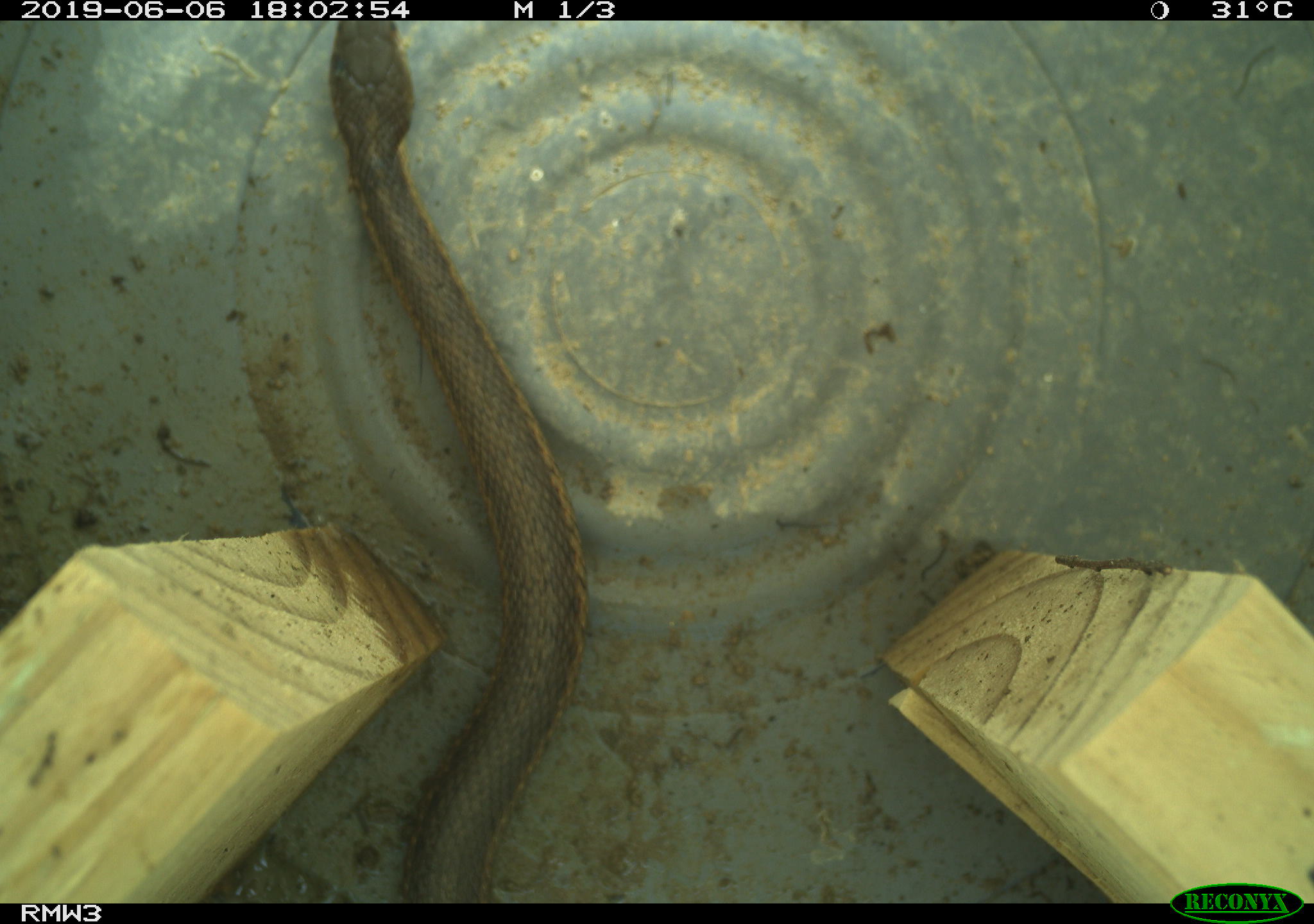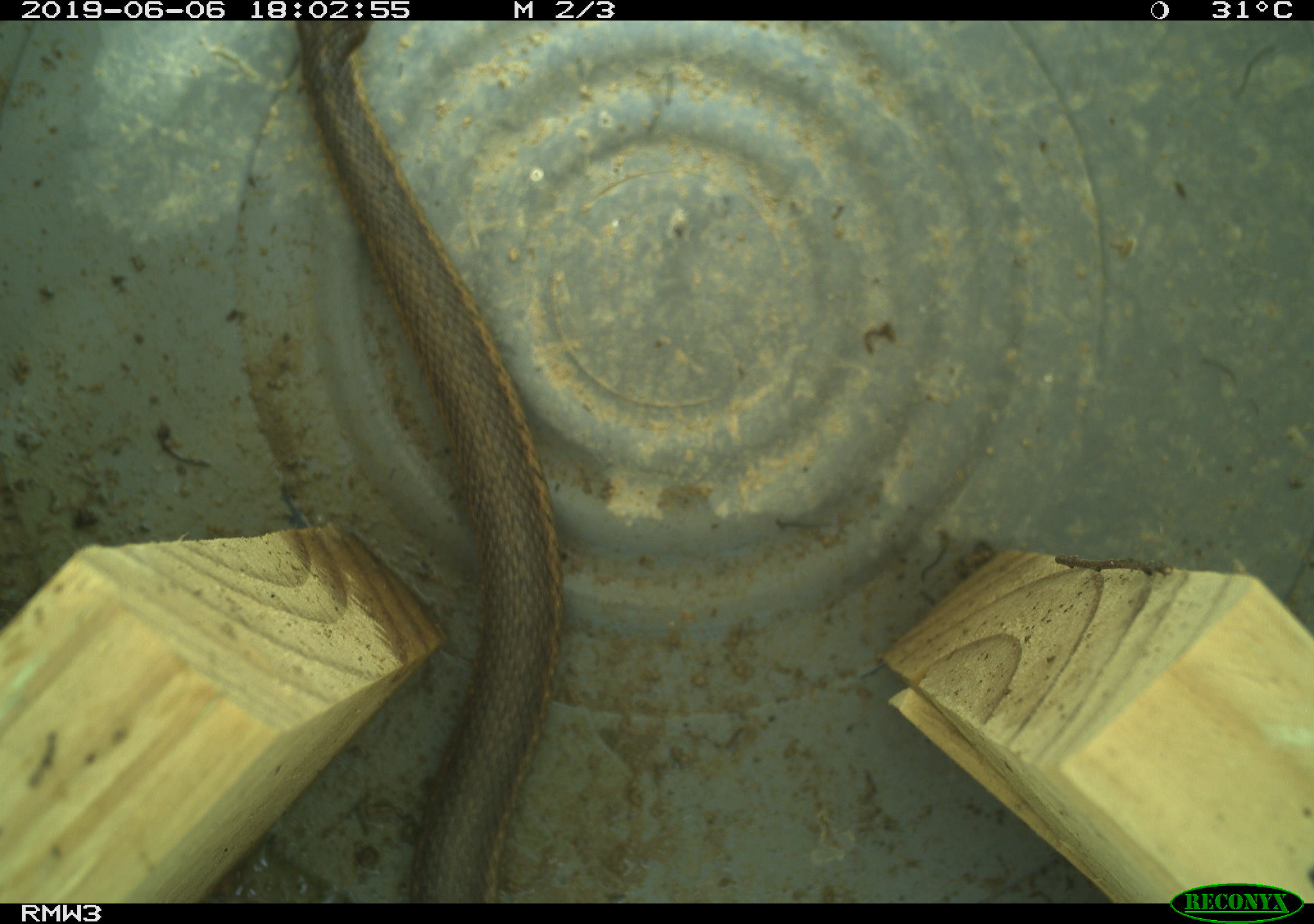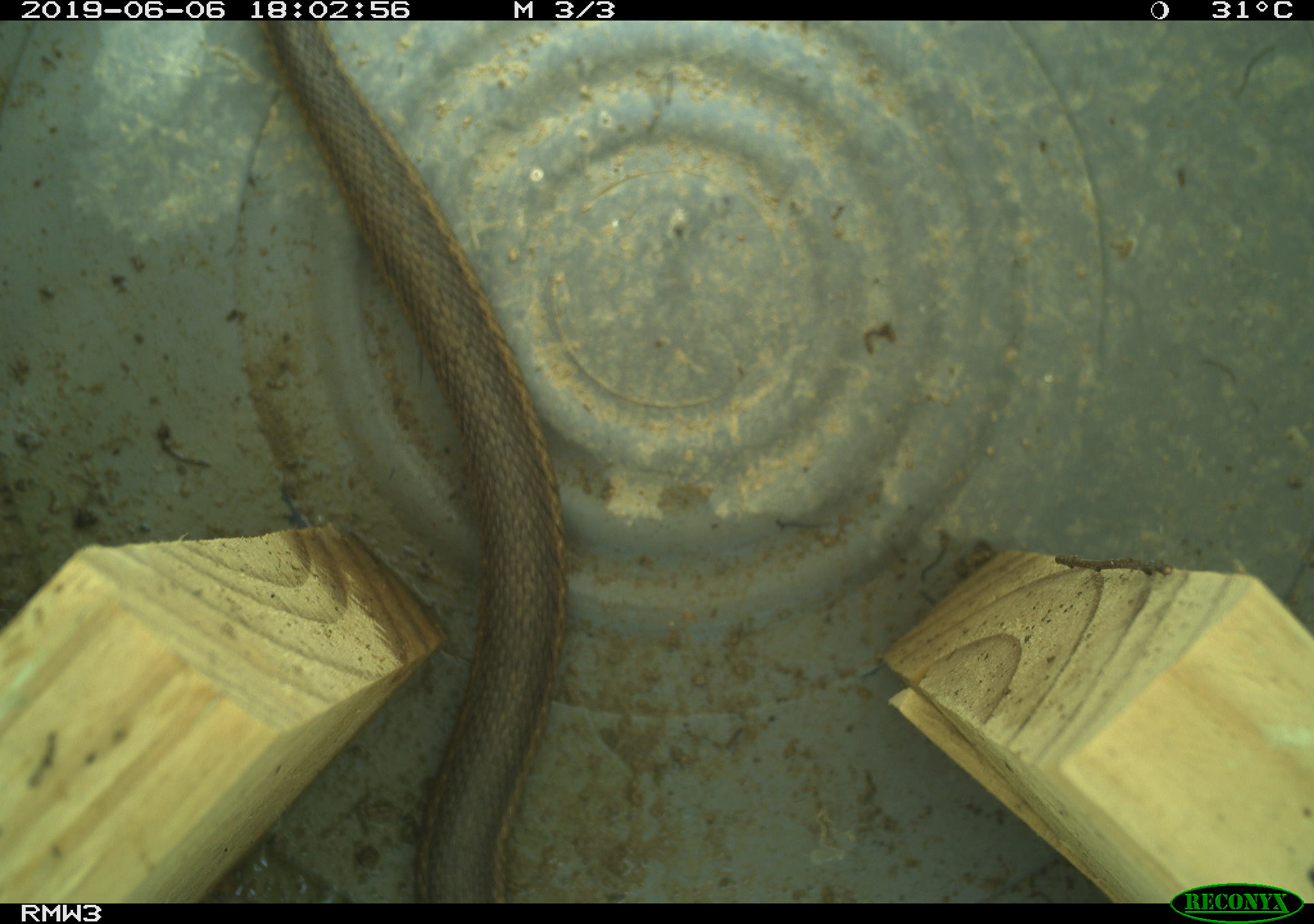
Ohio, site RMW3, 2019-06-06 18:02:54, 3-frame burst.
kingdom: Animalia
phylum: Chordata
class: Reptilia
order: Squamata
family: Colubridae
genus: Thamnophis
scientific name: Thamnophis sirtalis sirtalis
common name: eastern gartersnake